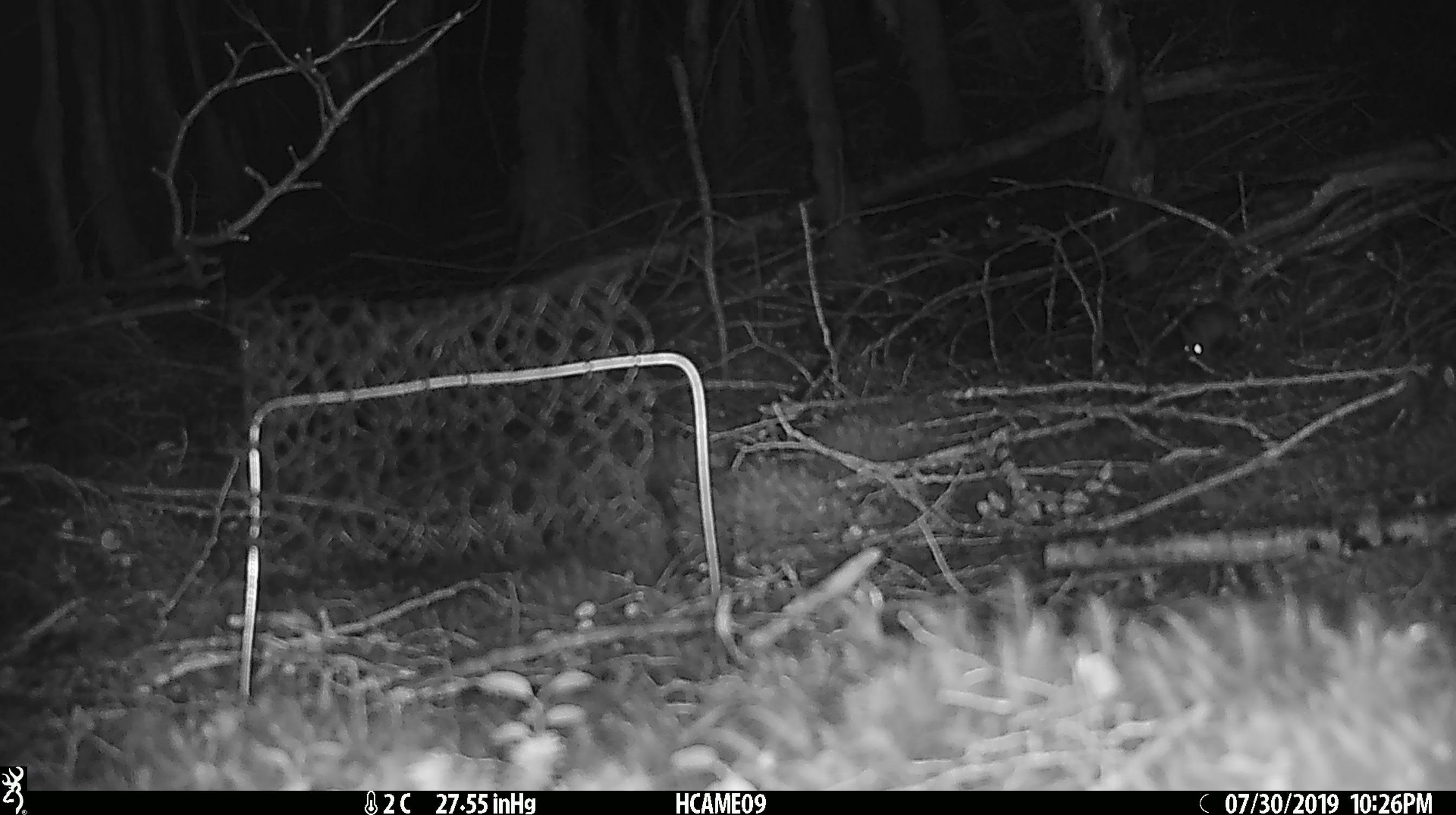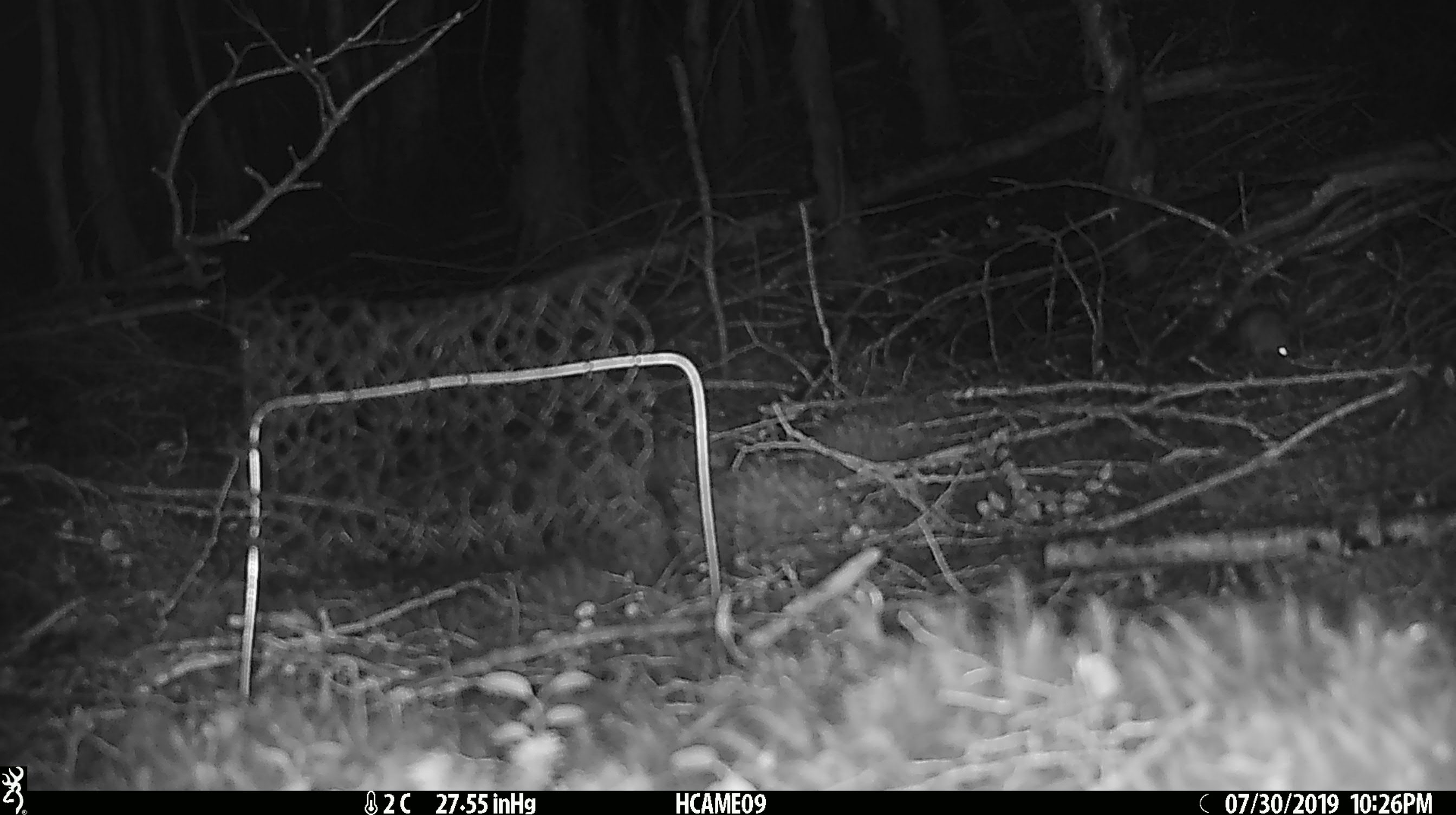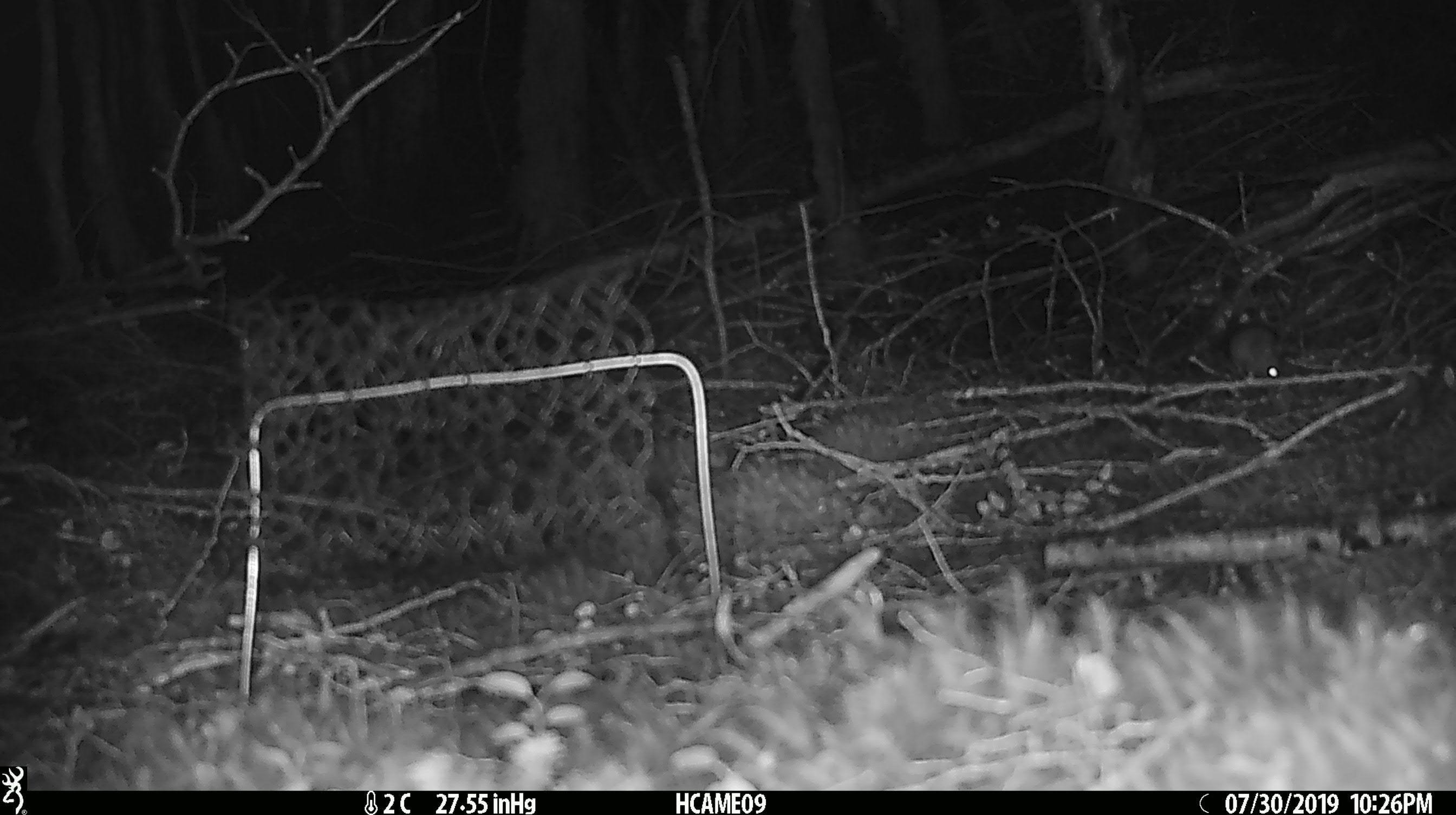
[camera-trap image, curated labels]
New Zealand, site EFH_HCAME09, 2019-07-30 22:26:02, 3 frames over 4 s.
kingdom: Animalia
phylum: Chordata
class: Mammalia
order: Rodentia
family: Muridae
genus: Mus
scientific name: Mus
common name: mouse